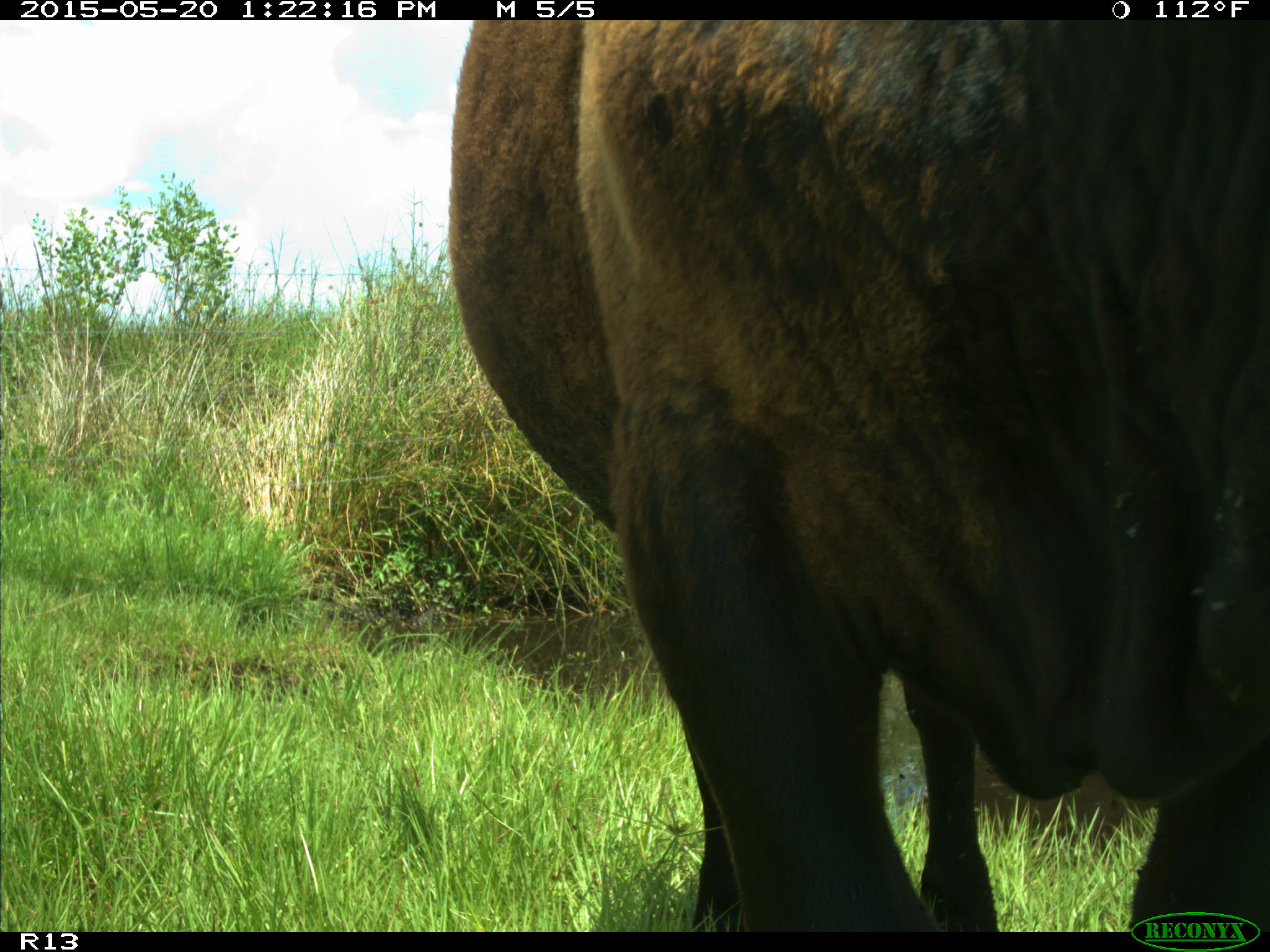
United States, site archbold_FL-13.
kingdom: Animalia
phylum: Chordata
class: Mammalia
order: Artiodactyla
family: Bovidae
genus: Bos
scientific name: Bos taurus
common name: domestic cow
Bos taurus (domestic cow).